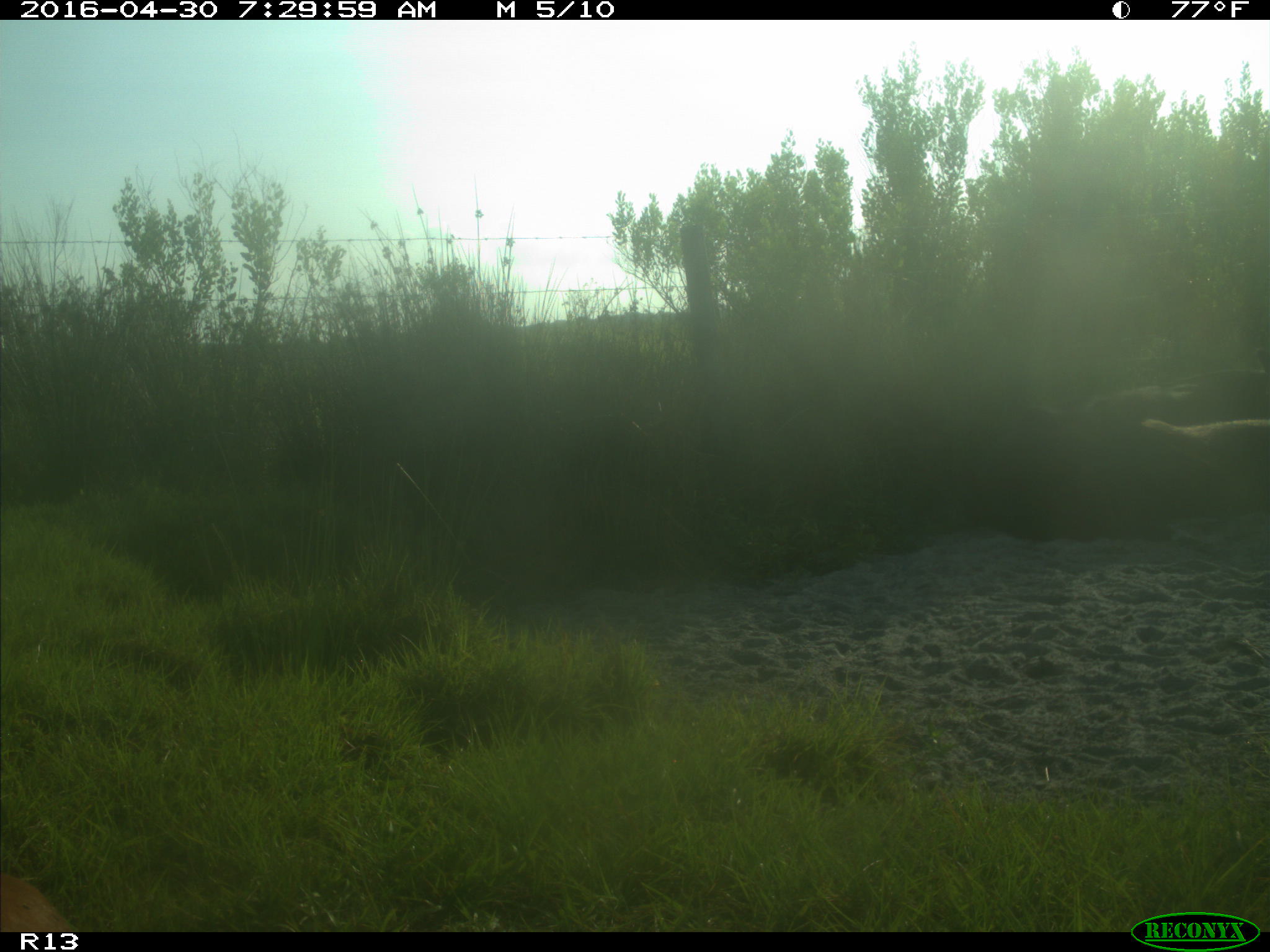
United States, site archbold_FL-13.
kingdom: Animalia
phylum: Chordata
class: Mammalia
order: Artiodactyla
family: Bovidae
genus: Bos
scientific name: Bos taurus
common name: domestic cow